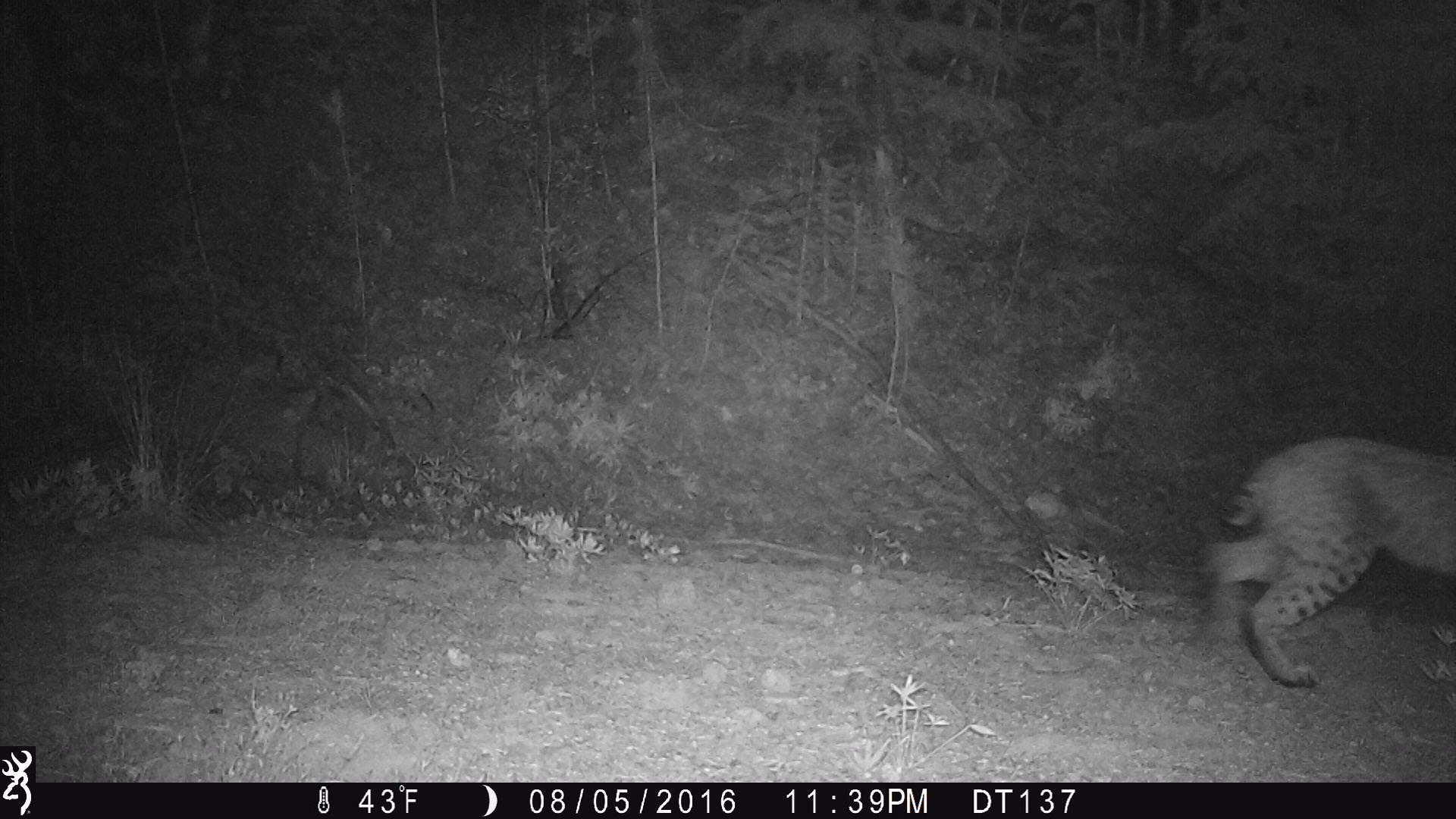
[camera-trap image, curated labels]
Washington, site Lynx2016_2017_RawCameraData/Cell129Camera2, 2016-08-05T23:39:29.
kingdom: Animalia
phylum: Chordata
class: Mammalia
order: Carnivora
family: Felidae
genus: Lynx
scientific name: Lynx rufus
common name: bobcat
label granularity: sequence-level